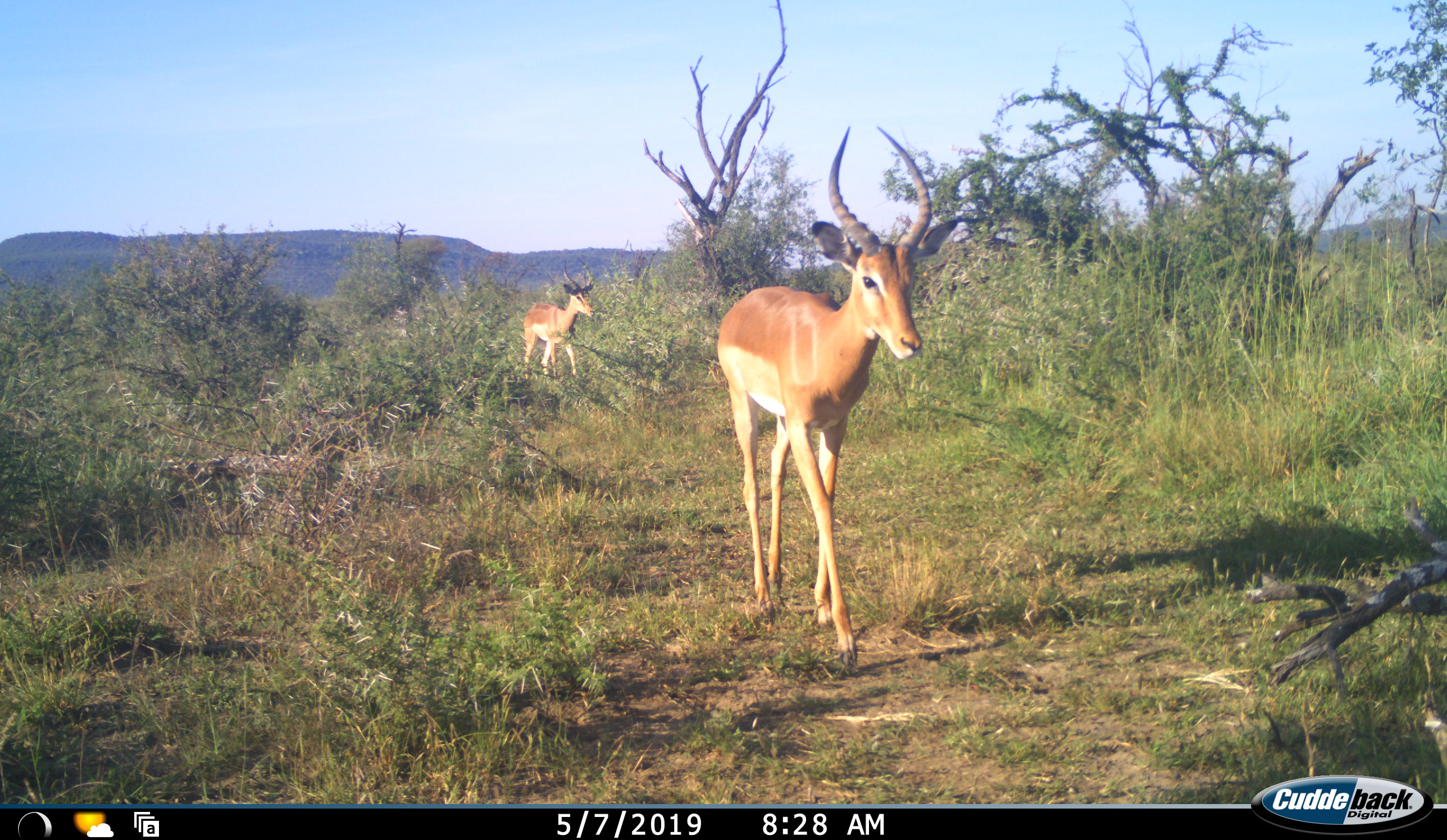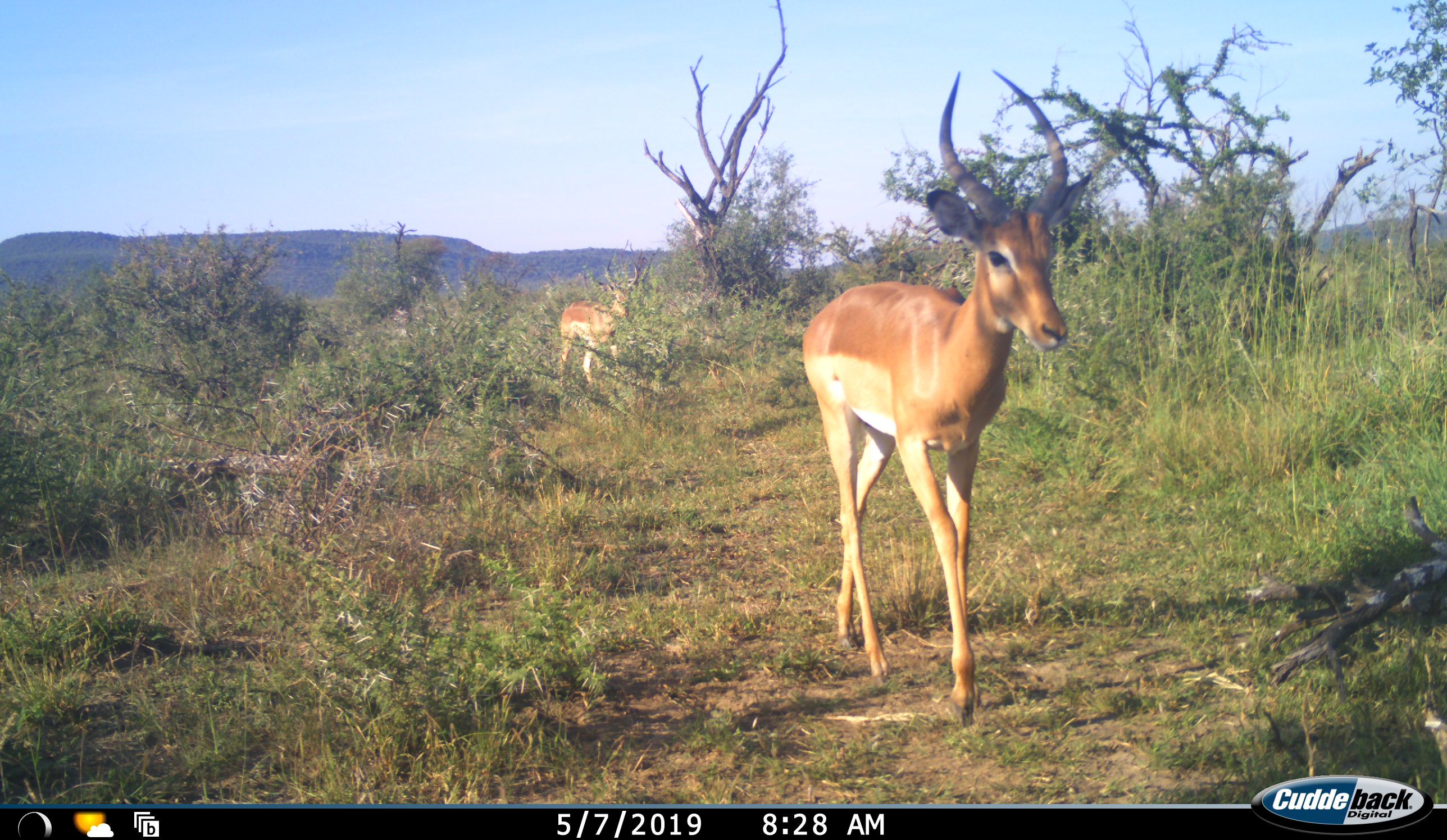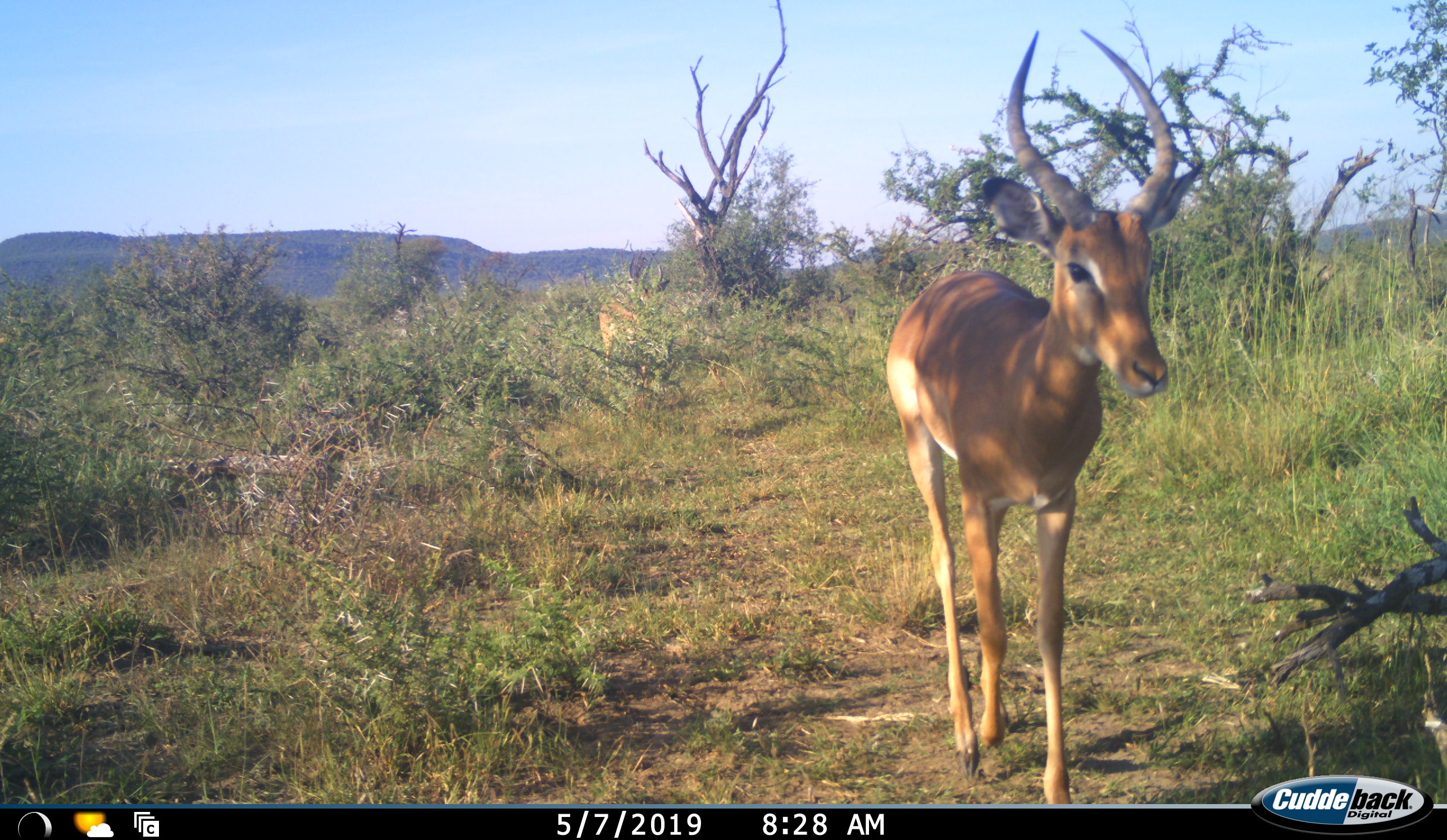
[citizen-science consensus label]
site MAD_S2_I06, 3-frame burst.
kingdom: Animalia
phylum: Chordata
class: Mammalia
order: Artiodactyla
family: Bovidae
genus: Aepyceros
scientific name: Aepyceros melampus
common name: impala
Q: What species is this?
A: Impala (Aepyceros melampus).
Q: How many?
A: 2.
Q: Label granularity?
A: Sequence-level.